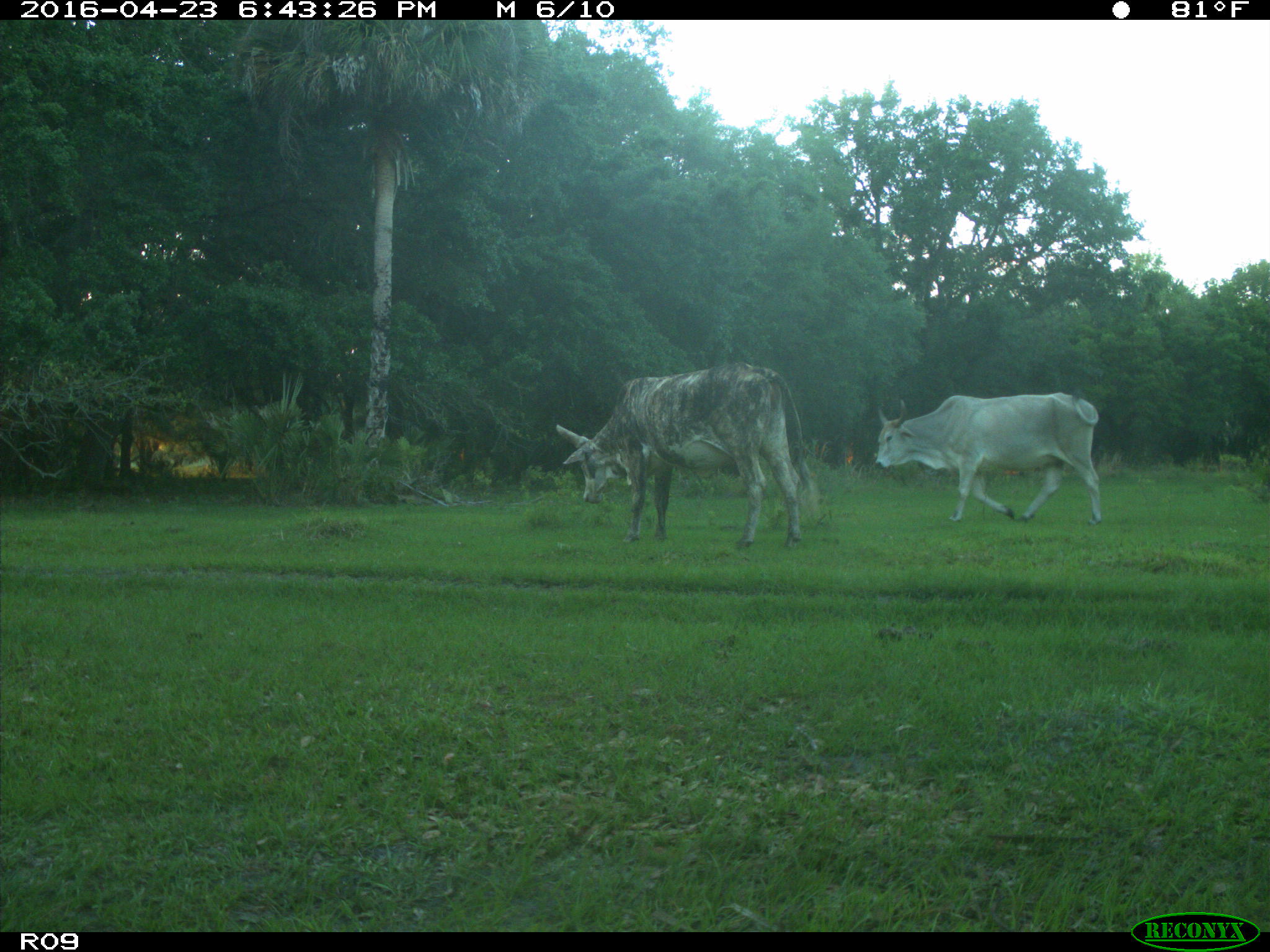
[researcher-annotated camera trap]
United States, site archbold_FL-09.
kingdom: Animalia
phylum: Chordata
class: Mammalia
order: Artiodactyla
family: Bovidae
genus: Bos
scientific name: Bos taurus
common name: domestic cow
Bos taurus (domestic cow).